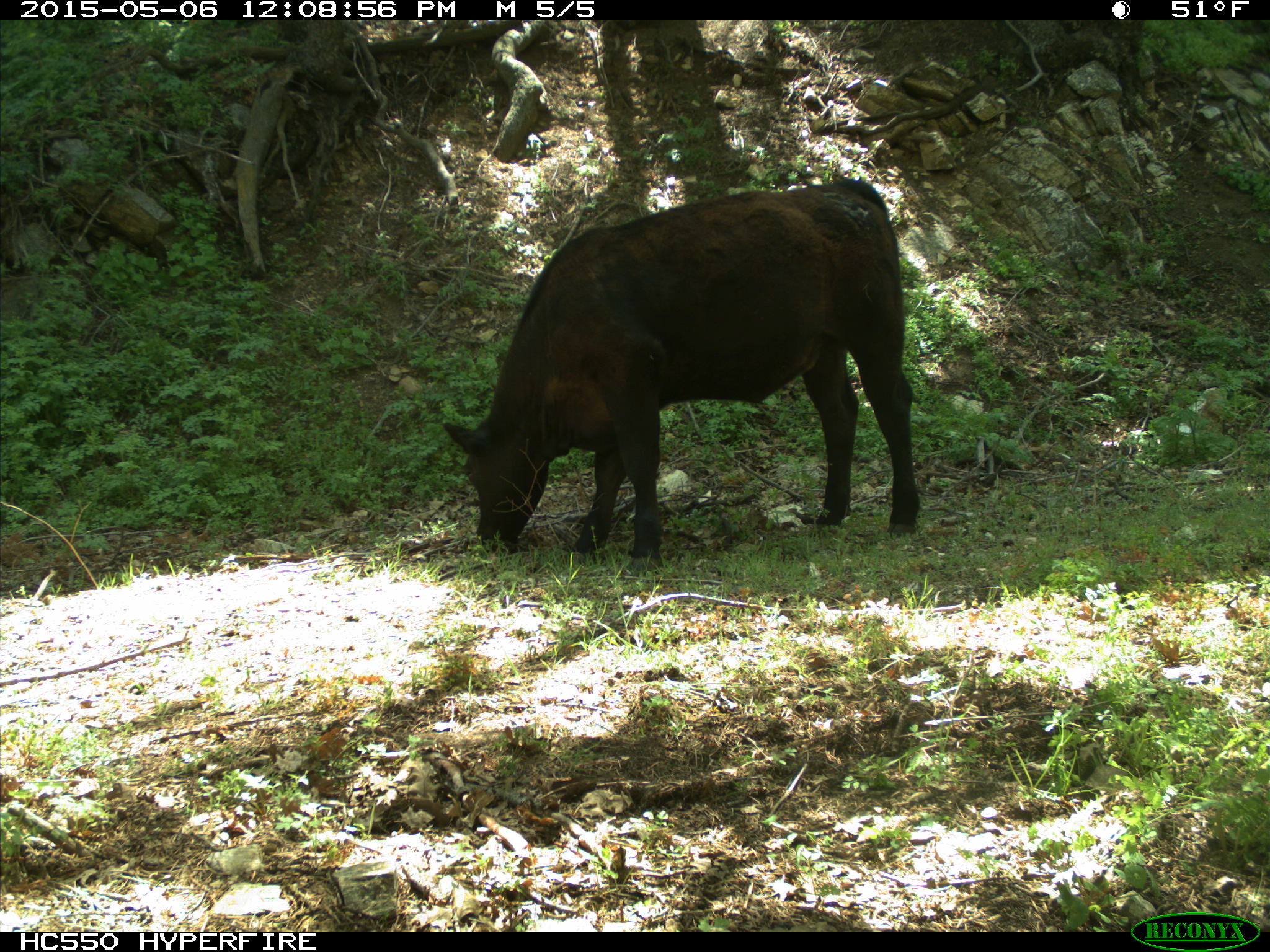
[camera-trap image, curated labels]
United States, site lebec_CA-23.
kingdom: Animalia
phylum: Chordata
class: Mammalia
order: Artiodactyla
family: Bovidae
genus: Bos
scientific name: Bos taurus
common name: domestic cow